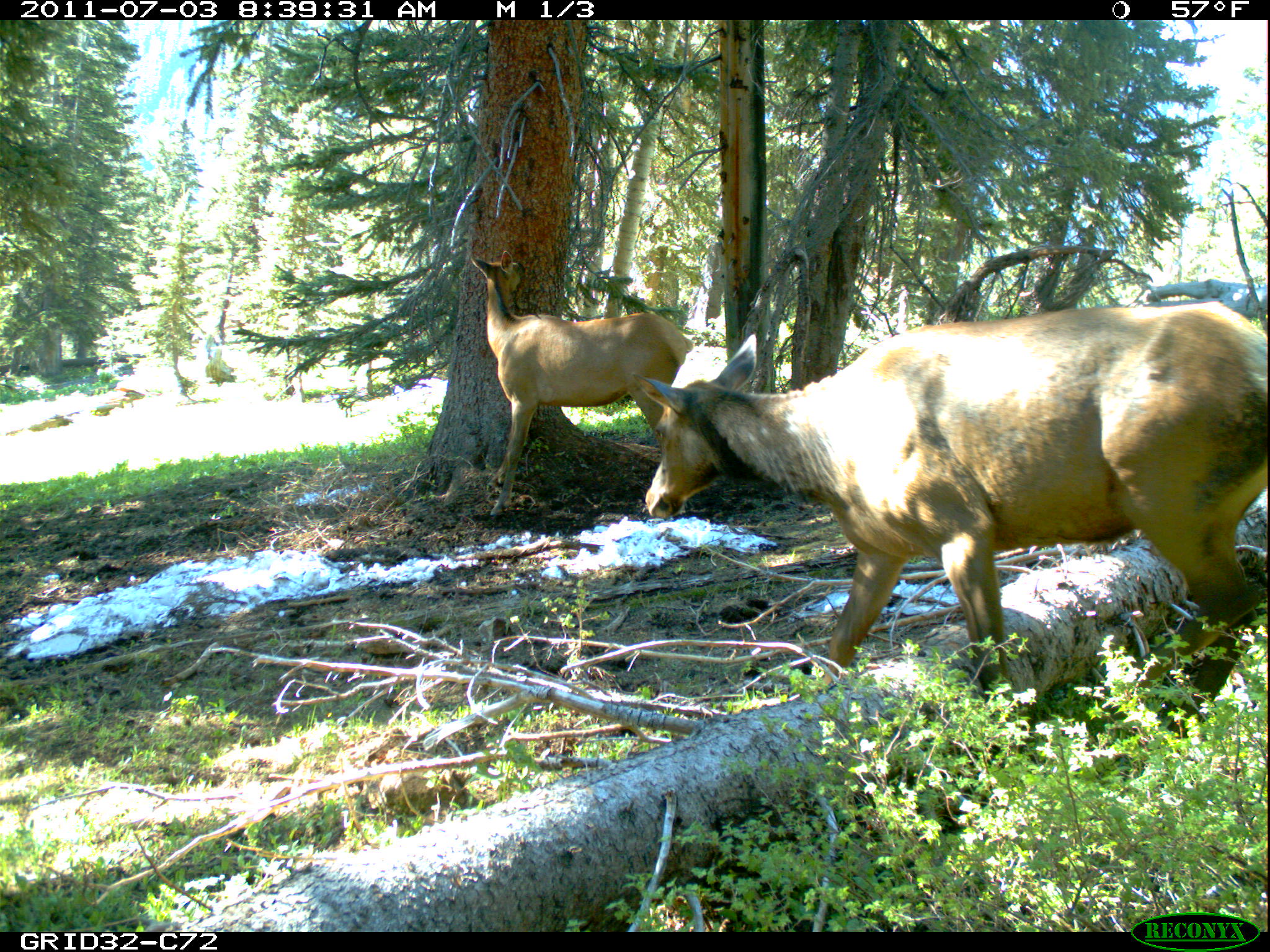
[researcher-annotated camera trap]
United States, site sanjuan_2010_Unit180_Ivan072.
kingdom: Animalia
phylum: Chordata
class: Mammalia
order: Artiodactyla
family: Cervidae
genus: Cervus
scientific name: Cervus elaphus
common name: red deer